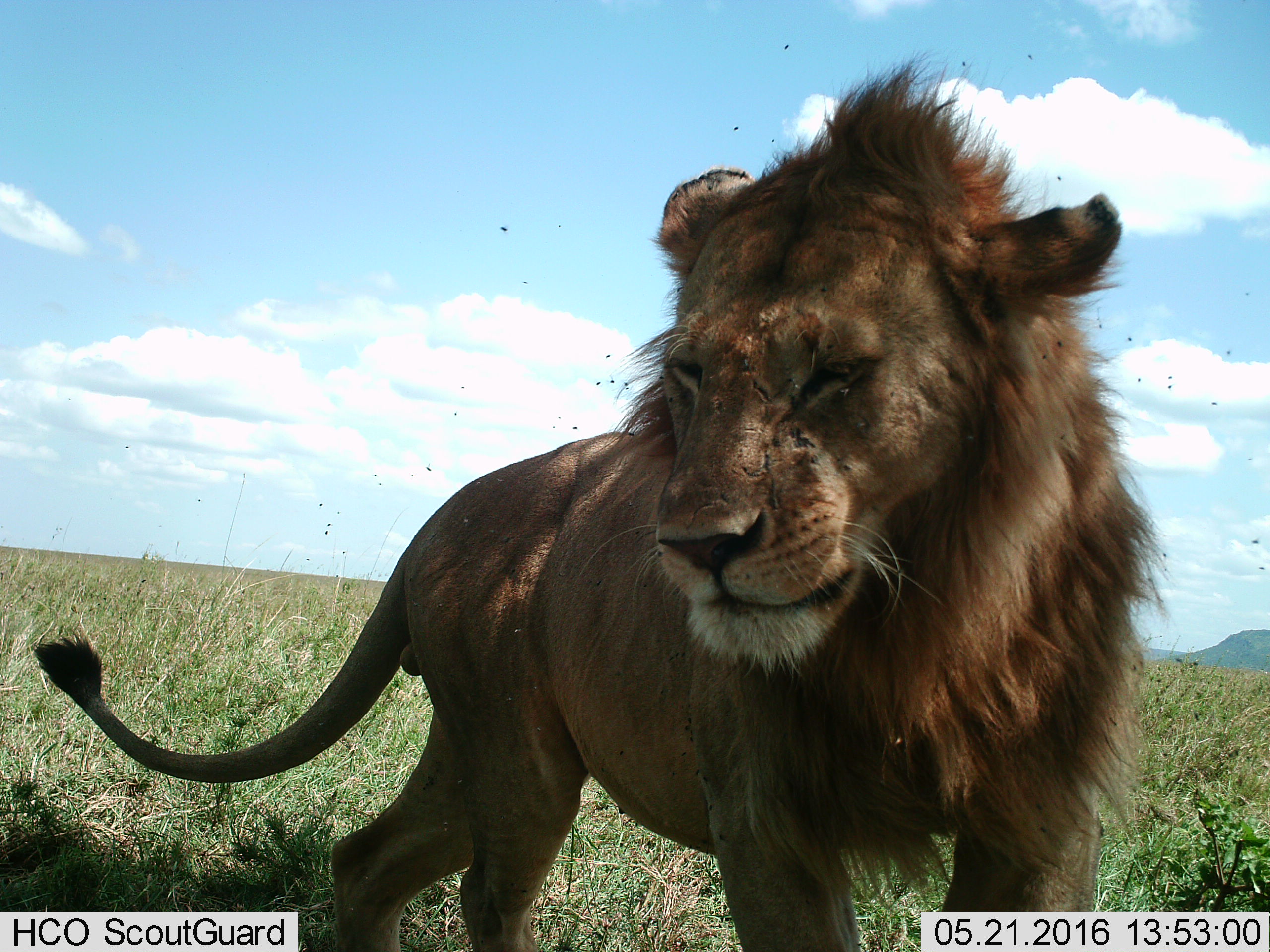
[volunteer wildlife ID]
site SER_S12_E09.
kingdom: Animalia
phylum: Chordata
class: Mammalia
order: Carnivora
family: Felidae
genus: Panthera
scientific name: Panthera leo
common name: lion male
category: lionmale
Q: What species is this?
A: Lionmale (lion male) (Panthera leo).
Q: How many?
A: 1.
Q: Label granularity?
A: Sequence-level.